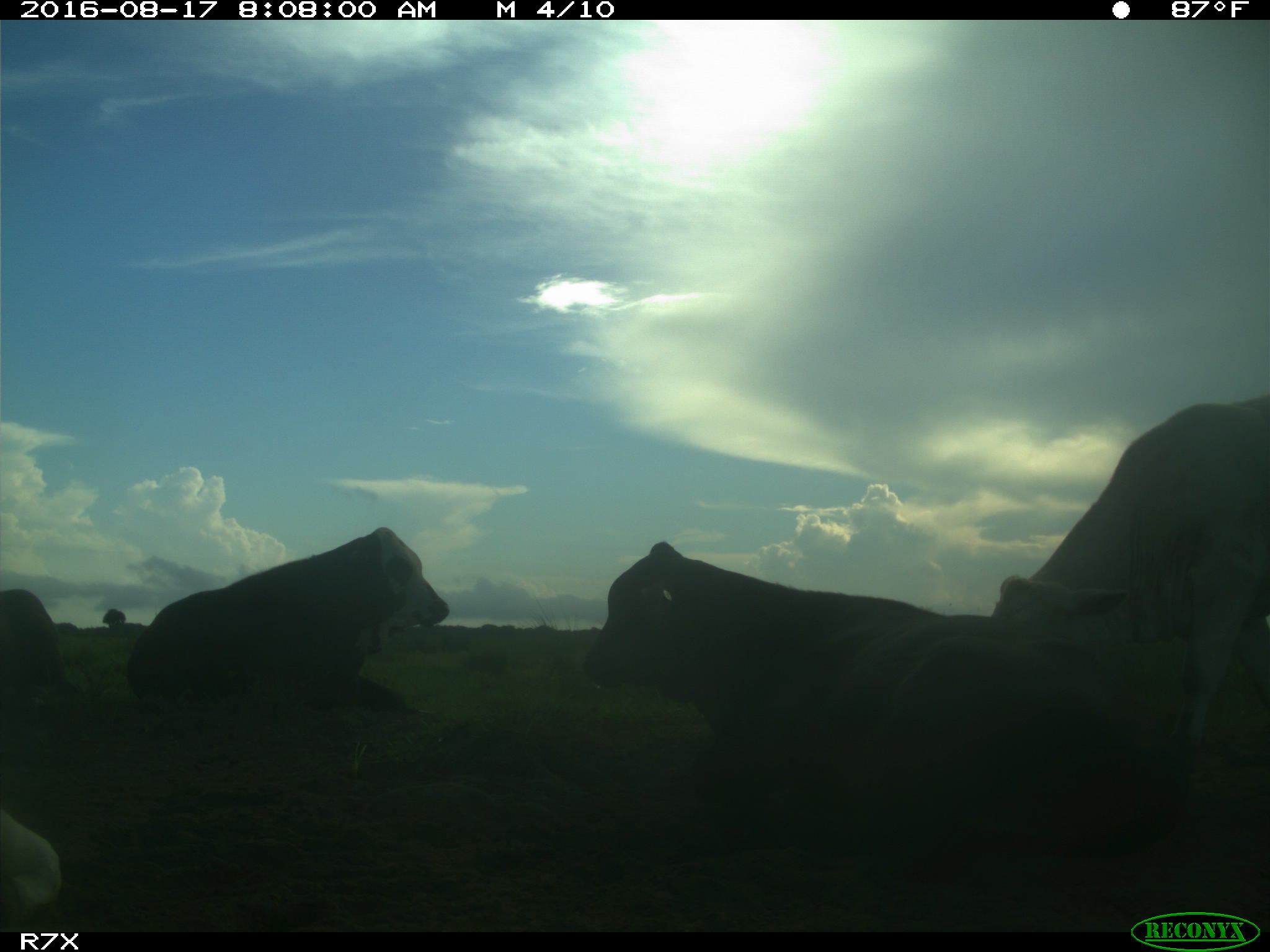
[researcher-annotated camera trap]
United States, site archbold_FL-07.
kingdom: Animalia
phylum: Chordata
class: Mammalia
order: Artiodactyla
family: Bovidae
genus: Bos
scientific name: Bos taurus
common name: domestic cow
Bos taurus (domestic cow).